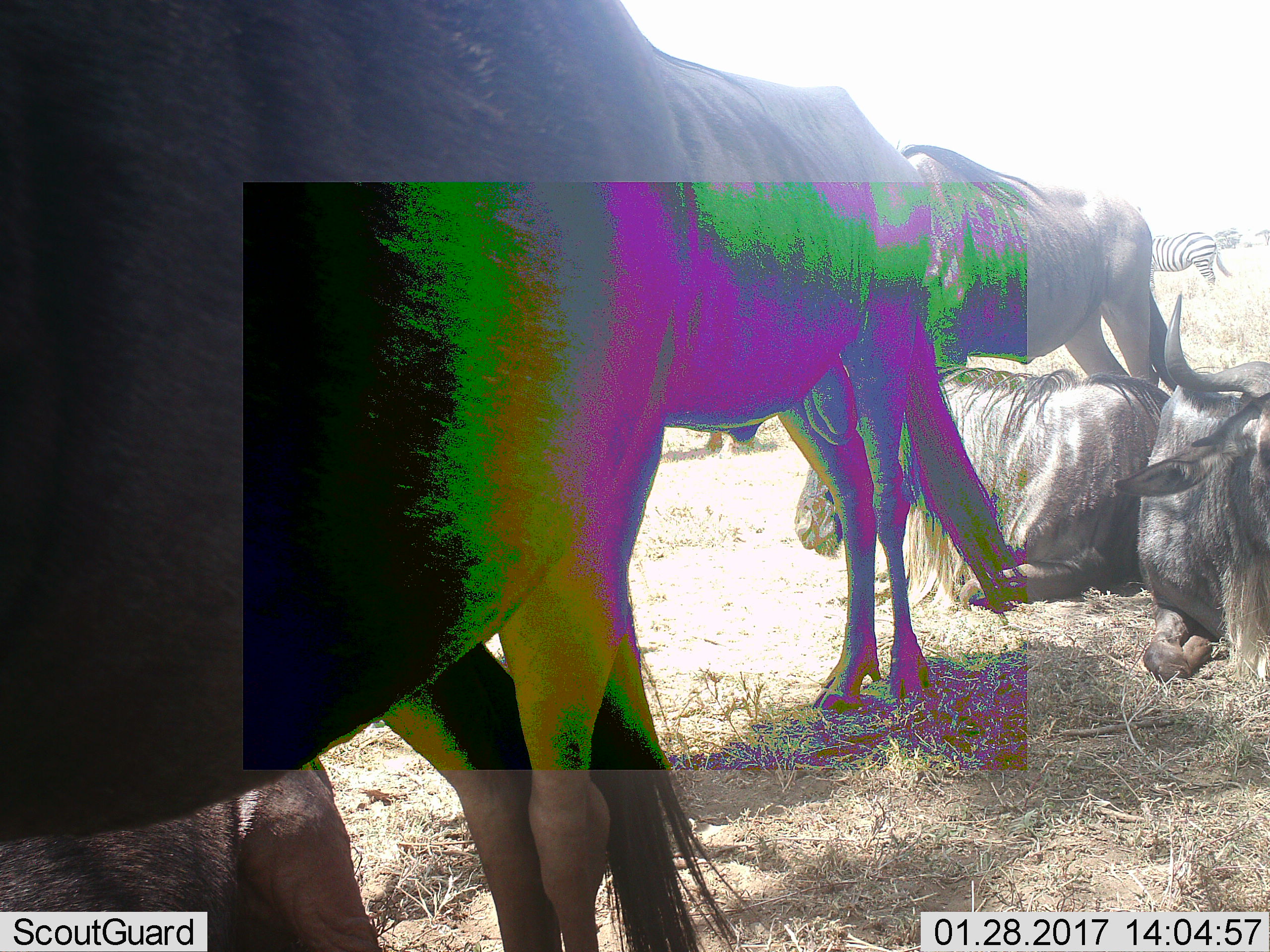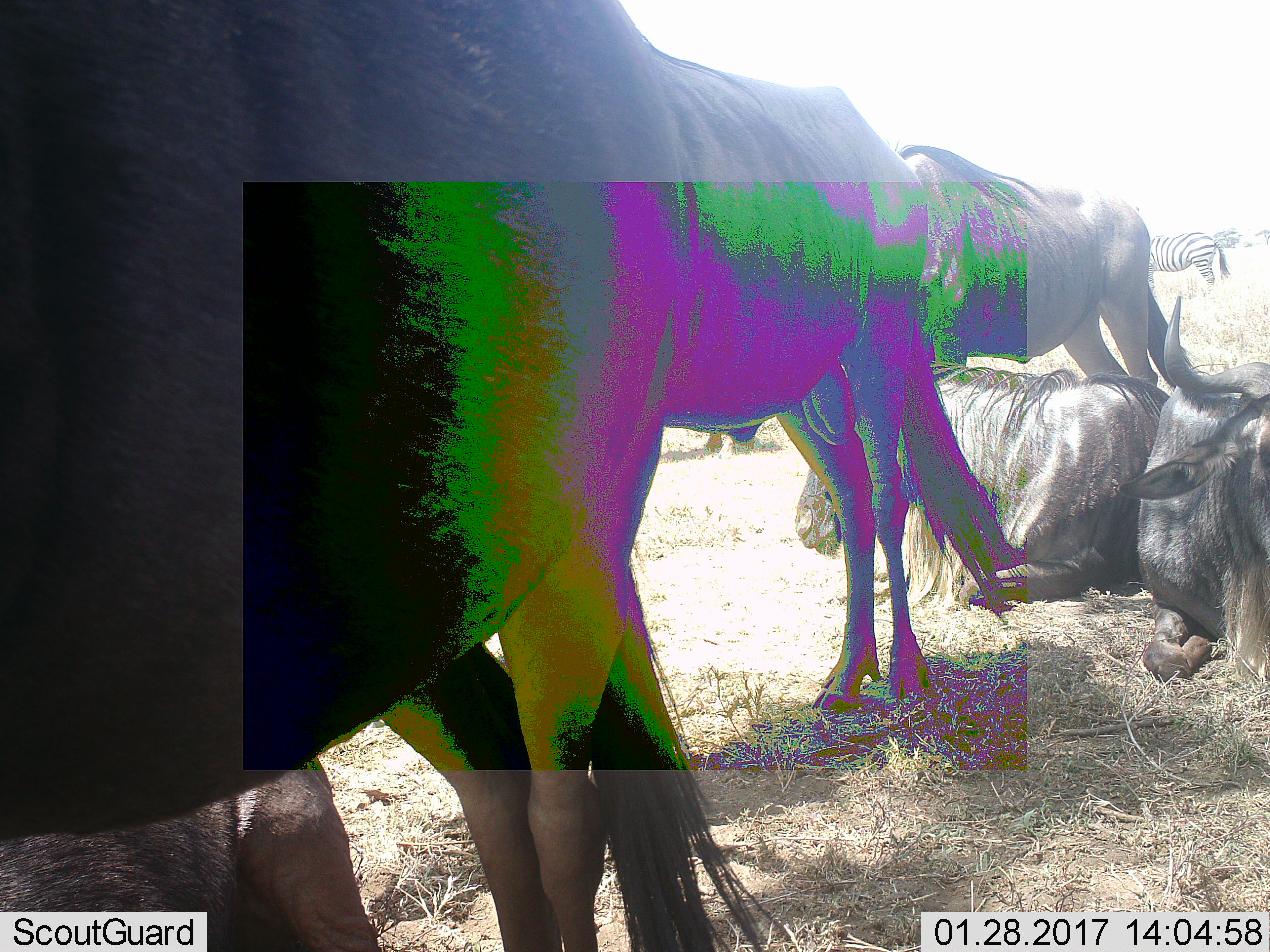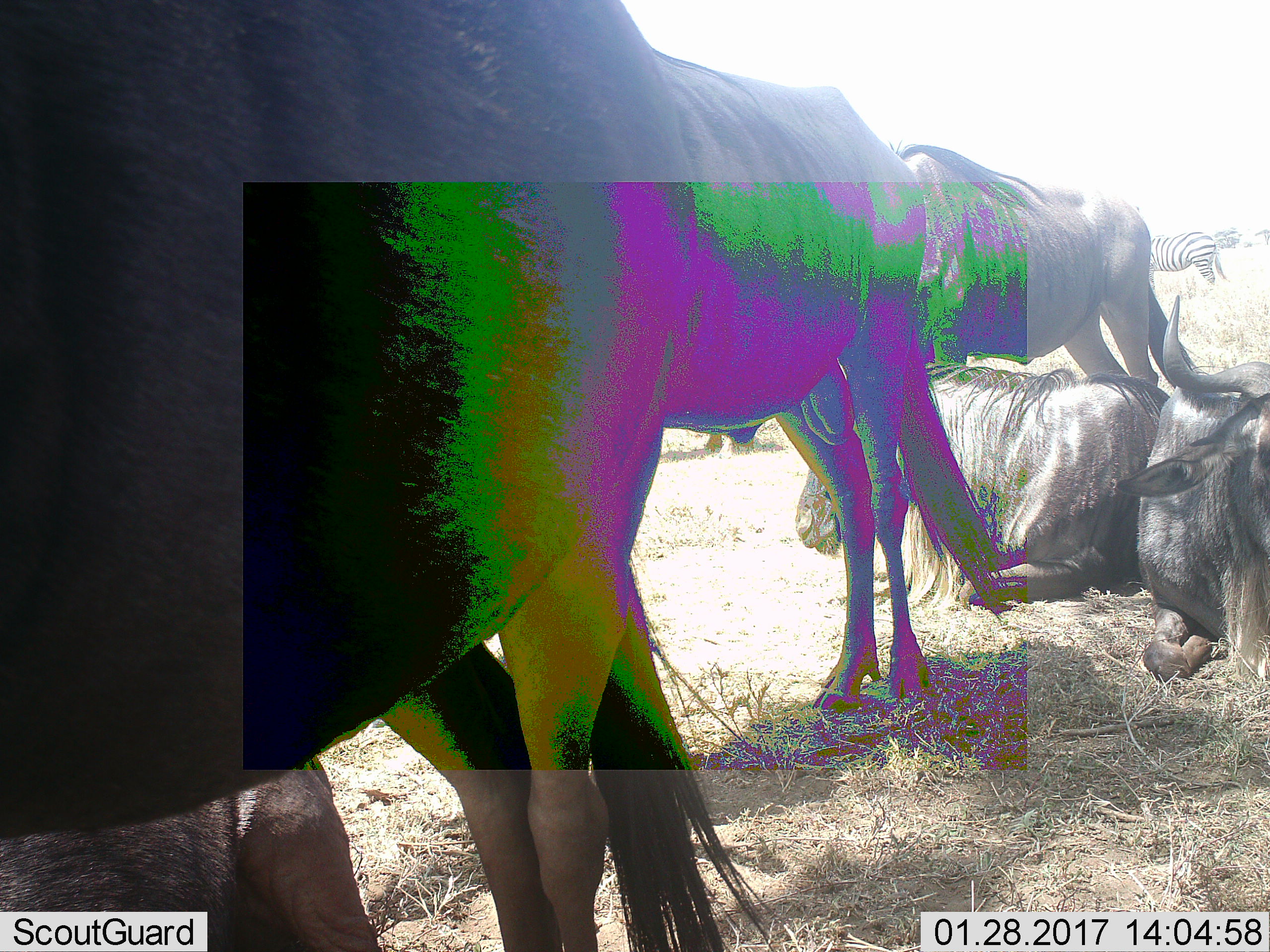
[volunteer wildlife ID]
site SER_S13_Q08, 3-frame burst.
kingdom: Animalia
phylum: Chordata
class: Mammalia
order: Artiodactyla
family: Bovidae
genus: Connochaetes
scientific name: Connochaetes taurinus taurinus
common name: blue wildebeest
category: wildebeestblue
Wildebeestblue (blue wildebeest) (Connochaetes taurinus taurinus), count 5. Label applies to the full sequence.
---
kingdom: Animalia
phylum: Chordata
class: Mammalia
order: Perissodactyla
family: Equidae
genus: Equus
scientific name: Equus quagga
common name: plains zebra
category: zebraplains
Zebraplains (plains zebra) (Equus quagga), count 1. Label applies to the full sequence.